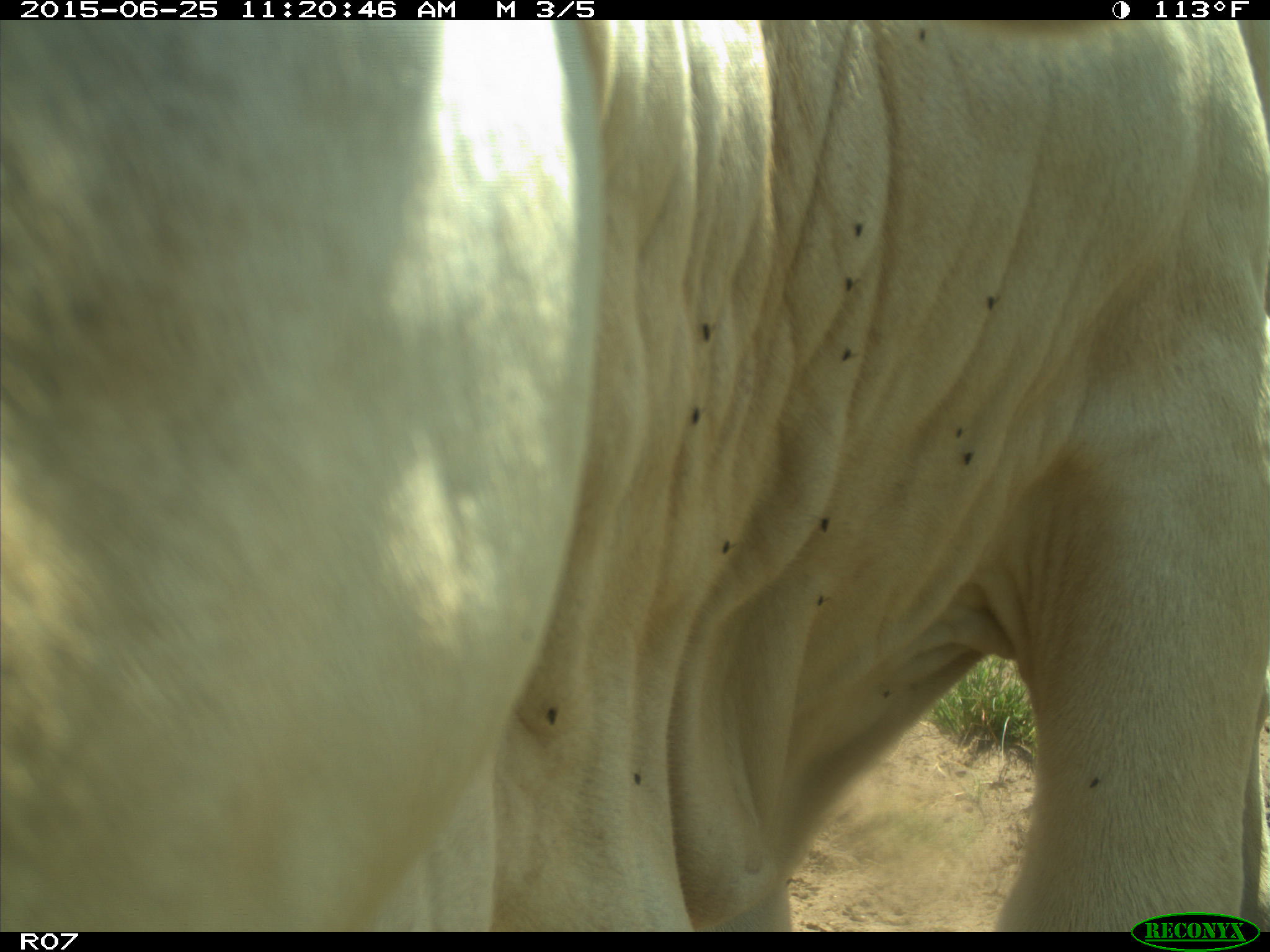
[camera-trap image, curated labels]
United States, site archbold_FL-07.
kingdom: Animalia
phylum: Chordata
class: Mammalia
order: Artiodactyla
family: Bovidae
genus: Bos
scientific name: Bos taurus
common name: domestic cow